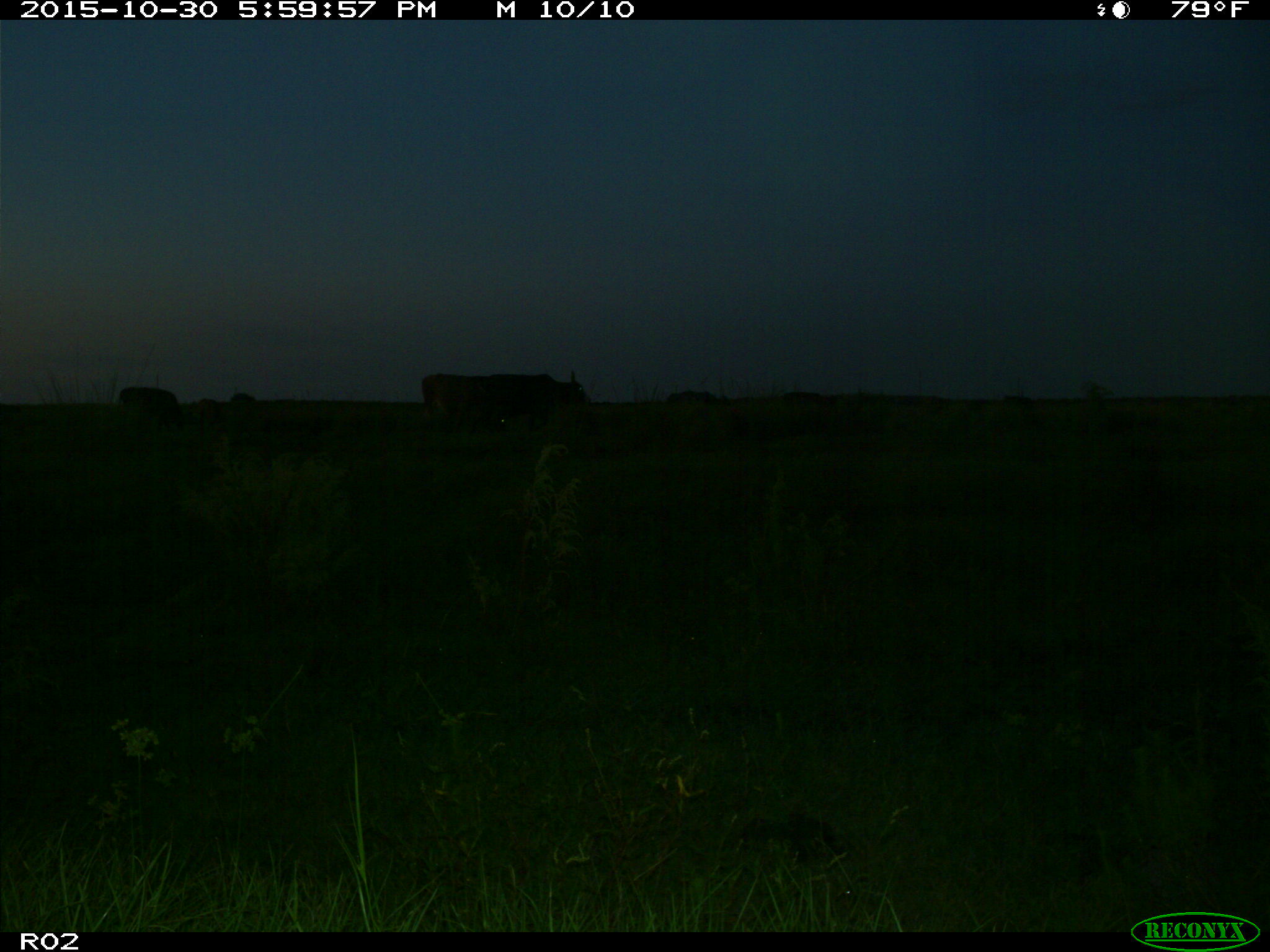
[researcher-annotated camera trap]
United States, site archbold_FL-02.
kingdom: Animalia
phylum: Chordata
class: Mammalia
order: Artiodactyla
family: Bovidae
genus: Bos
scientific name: Bos taurus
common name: domestic cow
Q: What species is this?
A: Bos taurus (domestic cow).